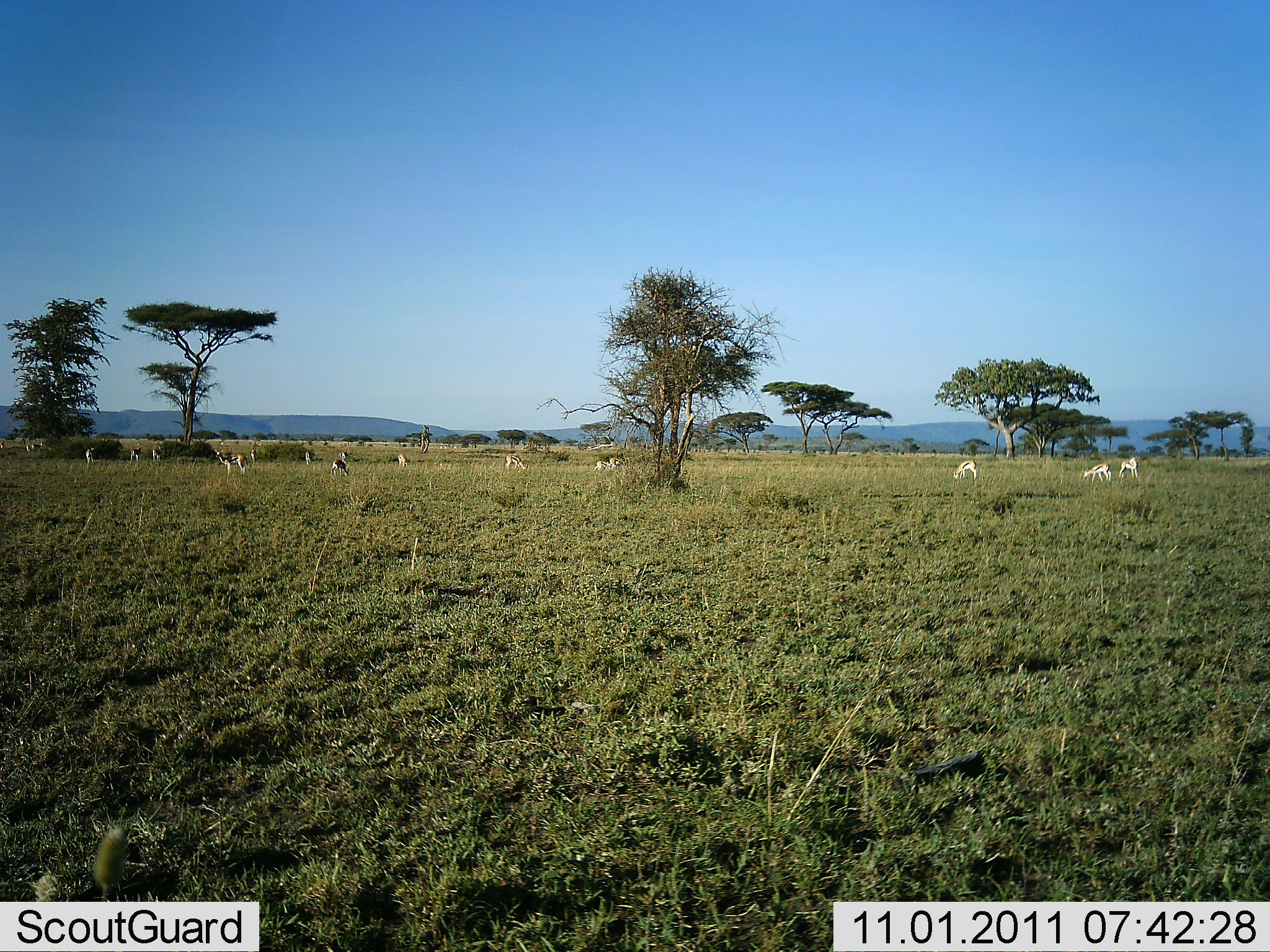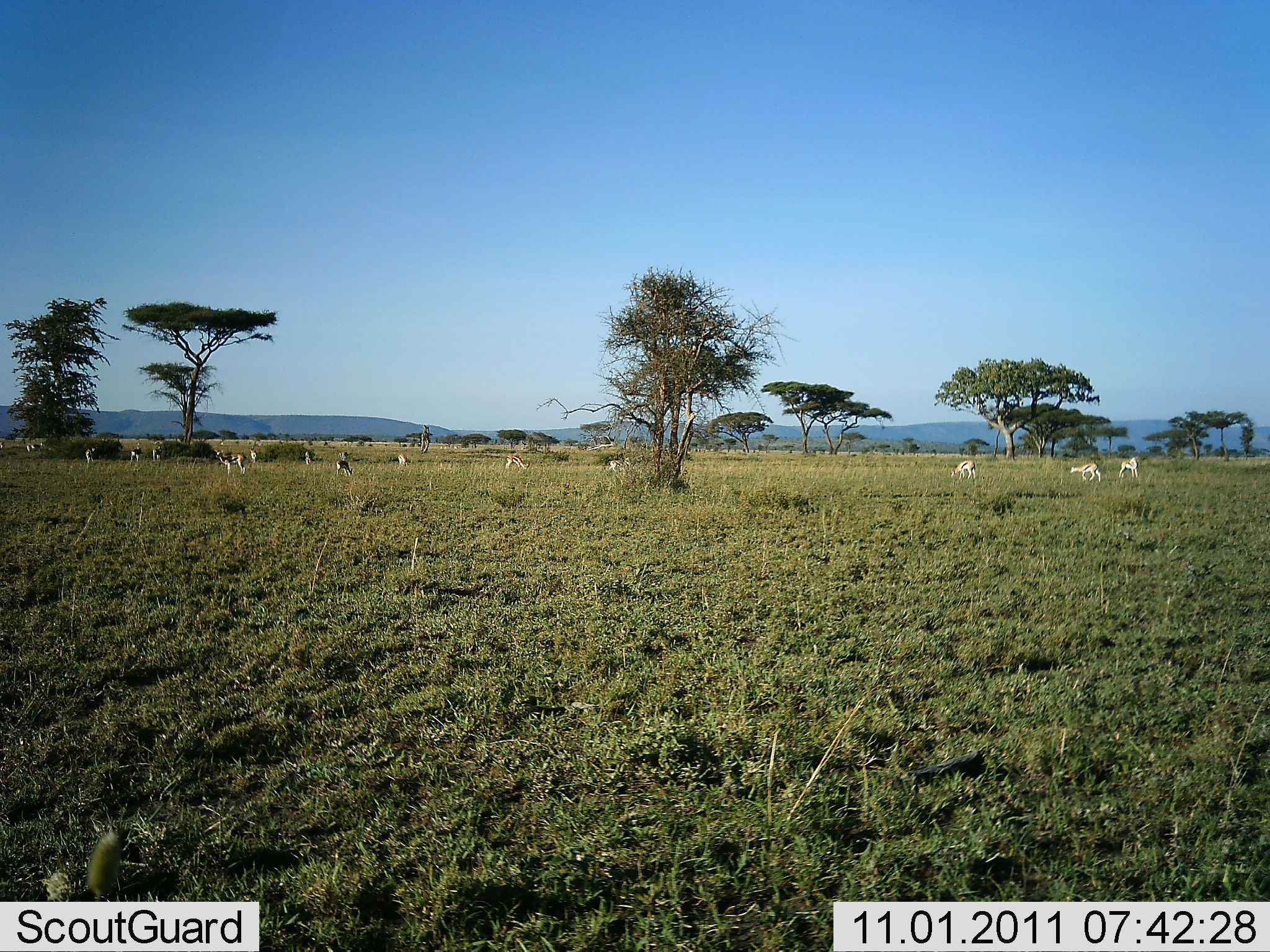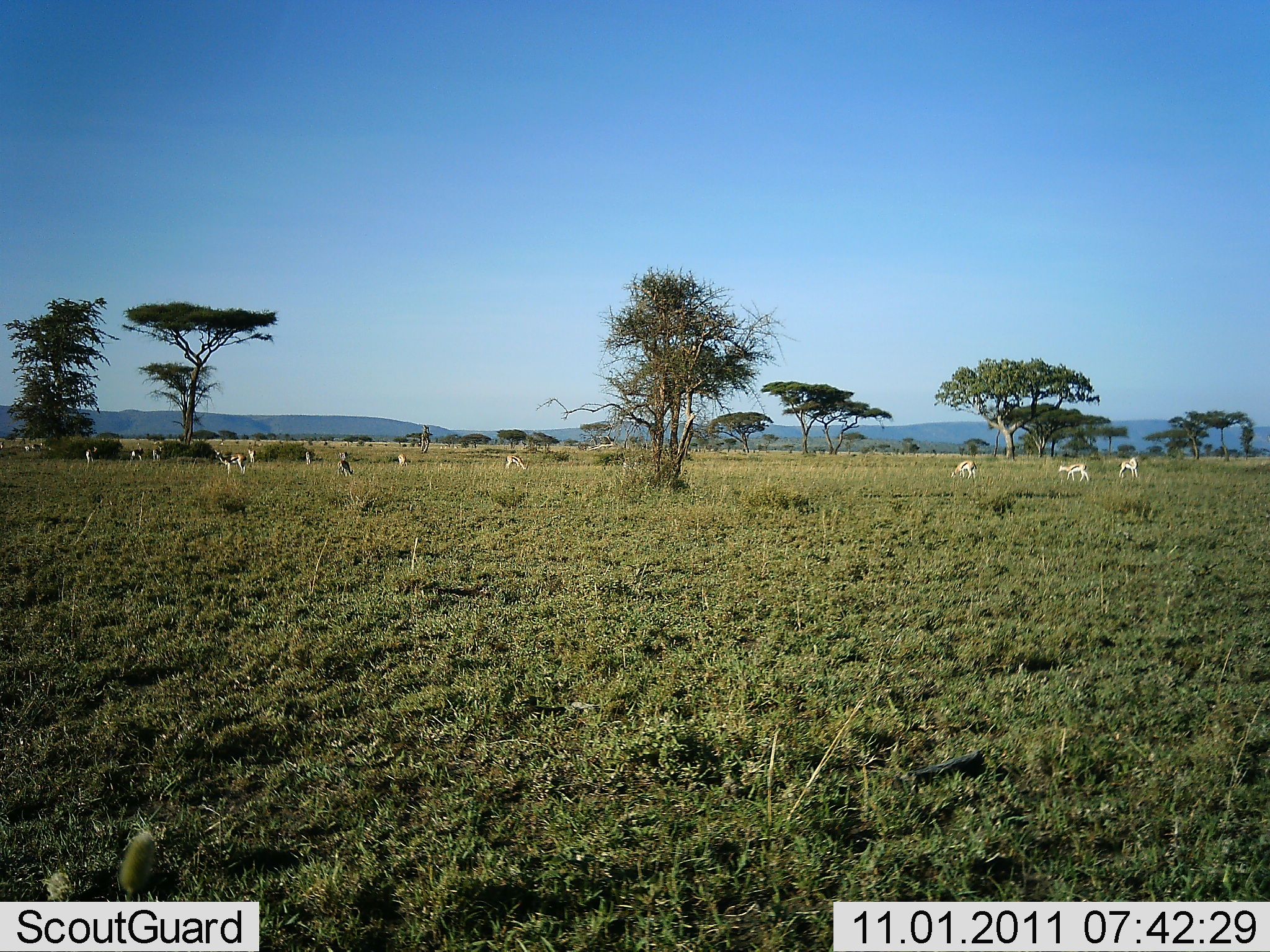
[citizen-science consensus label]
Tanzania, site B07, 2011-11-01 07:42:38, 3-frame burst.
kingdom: Animalia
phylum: Chordata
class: Mammalia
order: Artiodactyla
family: Bovidae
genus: Eudorcas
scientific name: Eudorcas thomsonii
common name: thomson's gazelle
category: gazellethomsons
Gazellethomsons (thomson's gazelle) (Eudorcas thomsonii), count 11-50. Behavior (volunteer vote fractions): standing 62%, resting 0%, moving 54%, interacting 8%. Young present (vote fraction): 0%. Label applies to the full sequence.